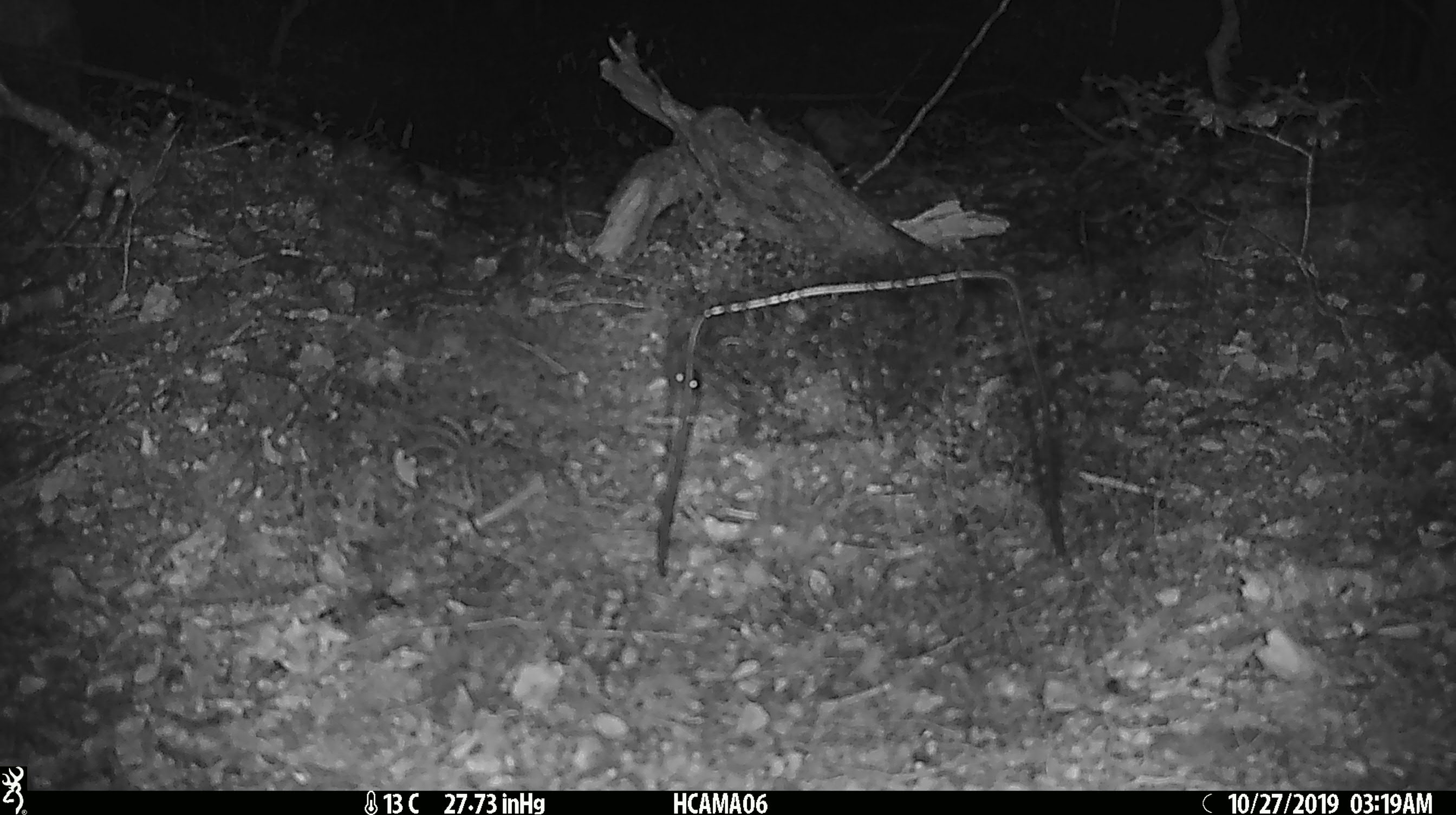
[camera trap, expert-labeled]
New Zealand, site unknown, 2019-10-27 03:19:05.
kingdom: Animalia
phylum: Chordata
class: Mammalia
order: Rodentia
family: Muridae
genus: Mus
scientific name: Mus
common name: mouse